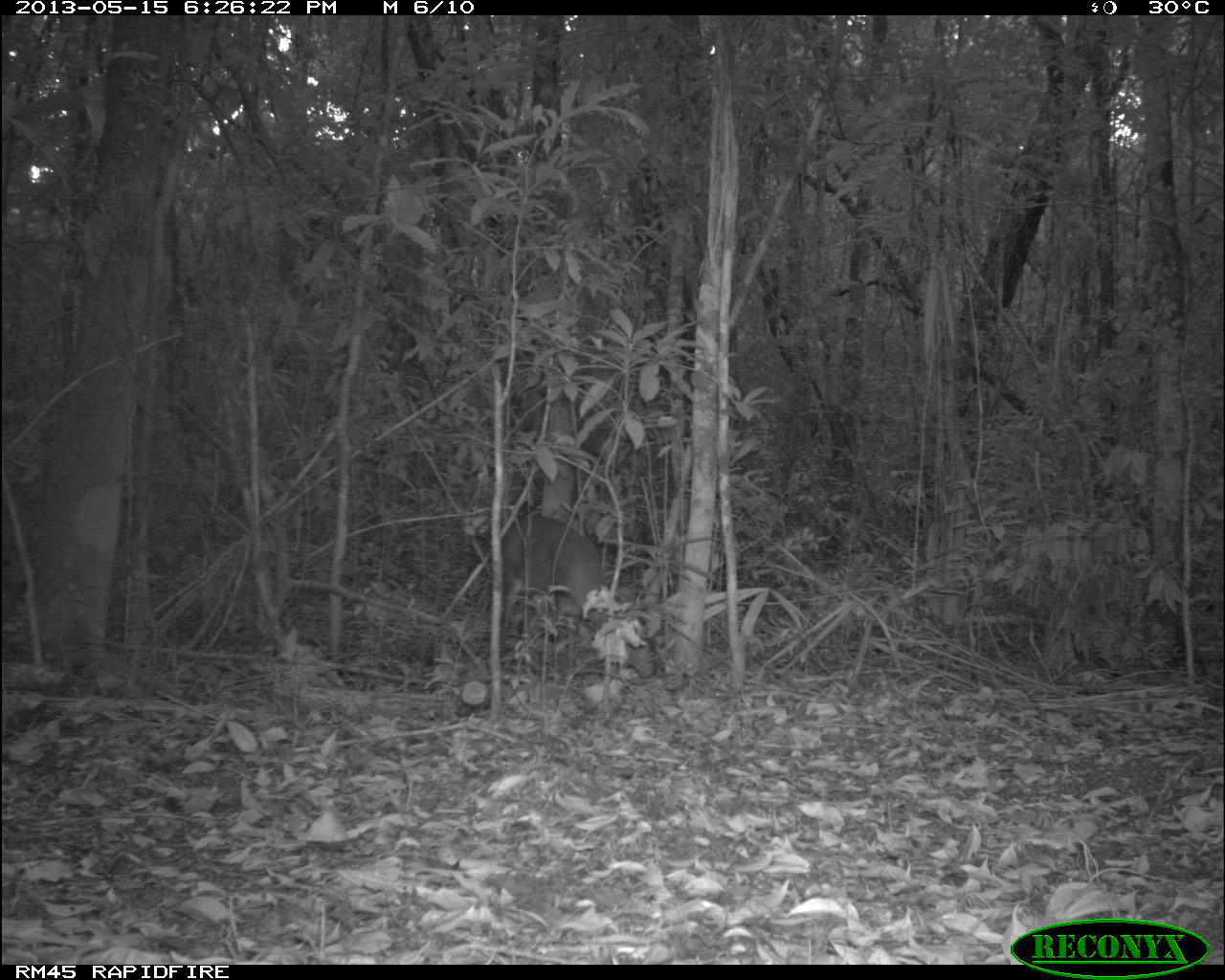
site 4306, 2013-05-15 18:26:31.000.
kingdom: Animalia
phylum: Chordata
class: Mammalia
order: Artiodactyla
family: Cervidae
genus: Mazama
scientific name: Mazama temama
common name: central american red brocket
Mazama temama (central american red brocket), count 1, sex male.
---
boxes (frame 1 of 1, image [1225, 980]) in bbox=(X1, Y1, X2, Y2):
mazama temama: bbox=(502, 512, 656, 681)